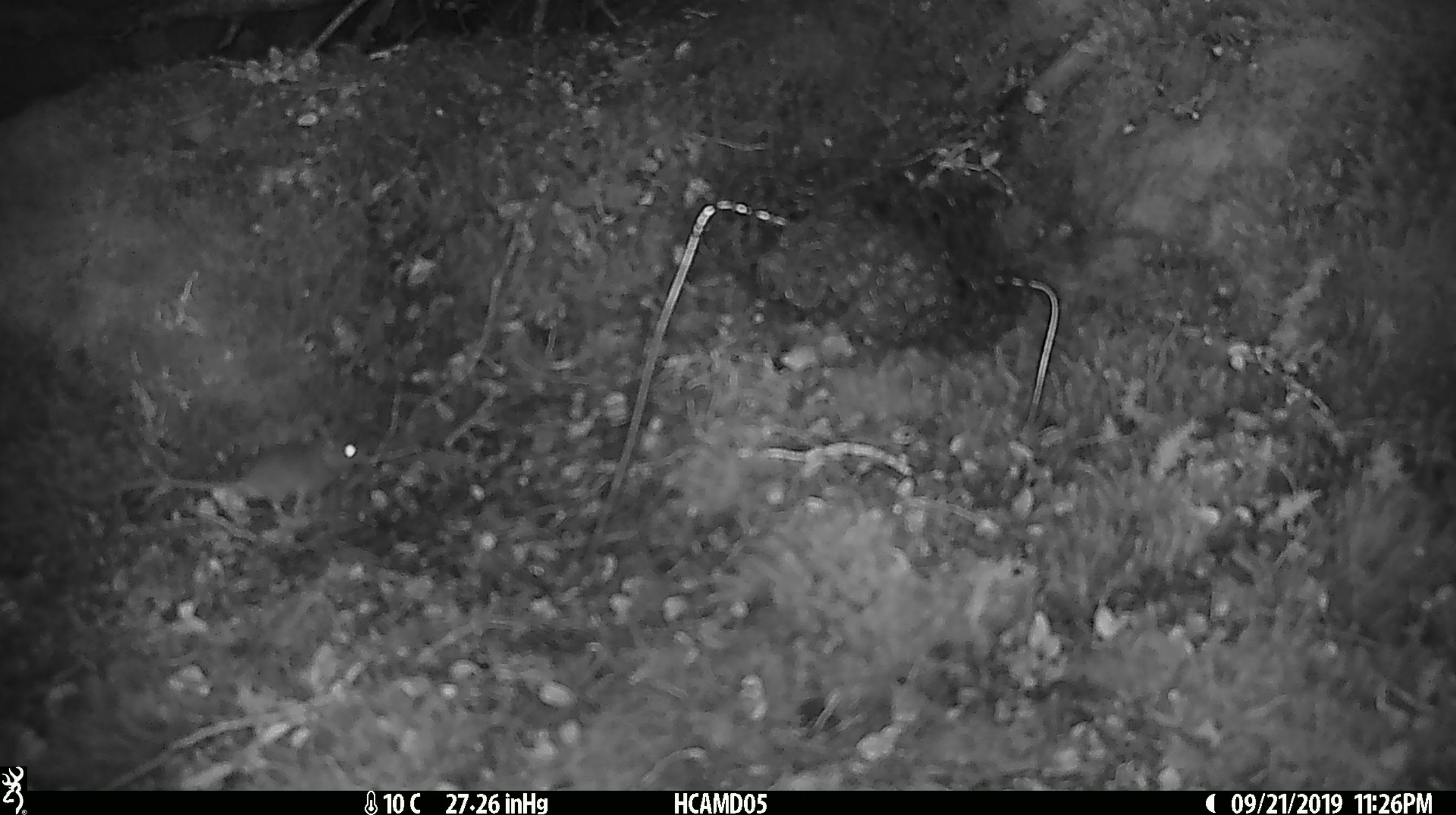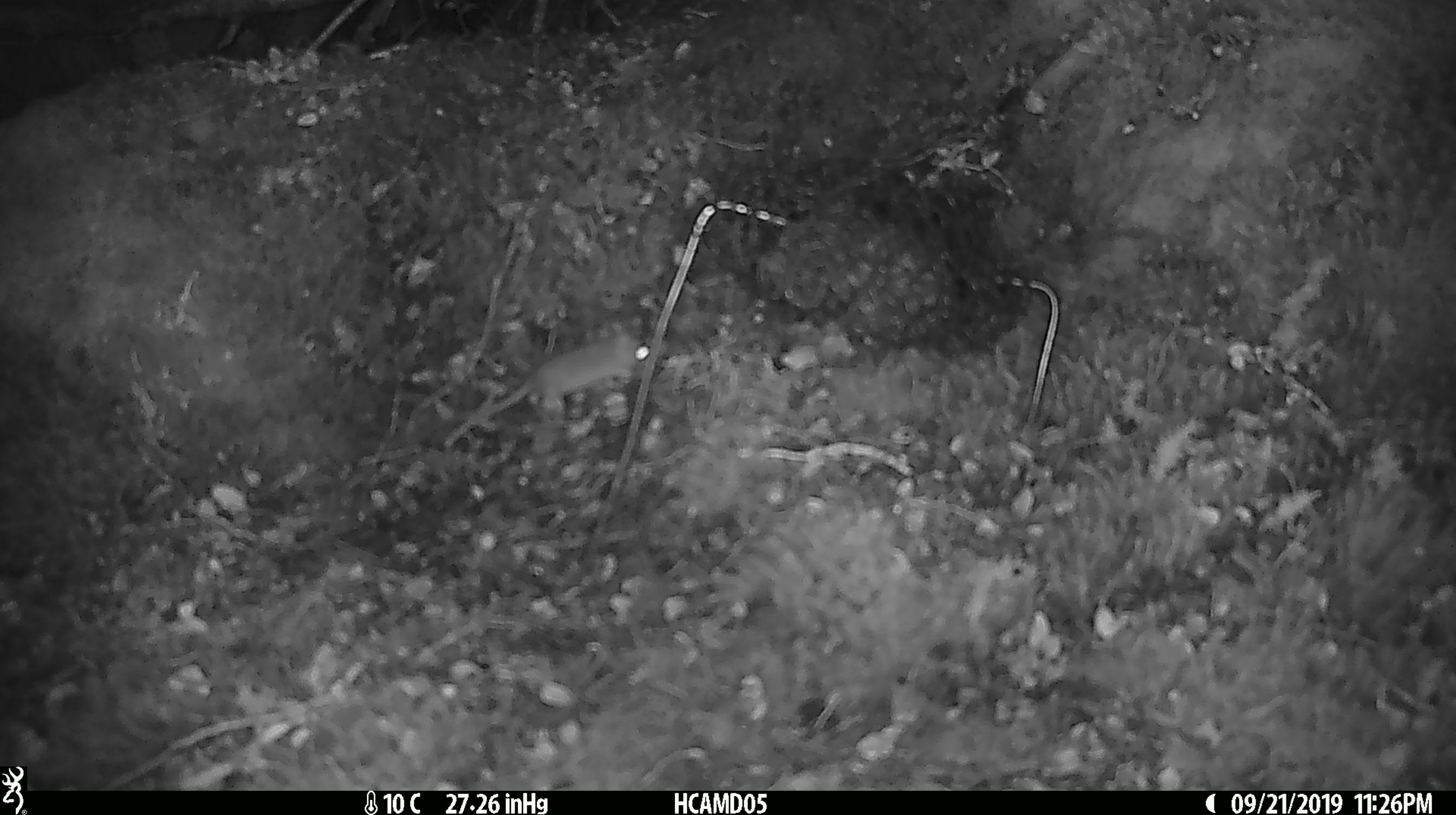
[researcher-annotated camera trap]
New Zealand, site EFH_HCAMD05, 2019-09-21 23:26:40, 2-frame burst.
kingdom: Animalia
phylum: Chordata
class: Mammalia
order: Rodentia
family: Muridae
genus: Mus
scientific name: Mus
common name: mouse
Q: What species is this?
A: Mouse (Mus).